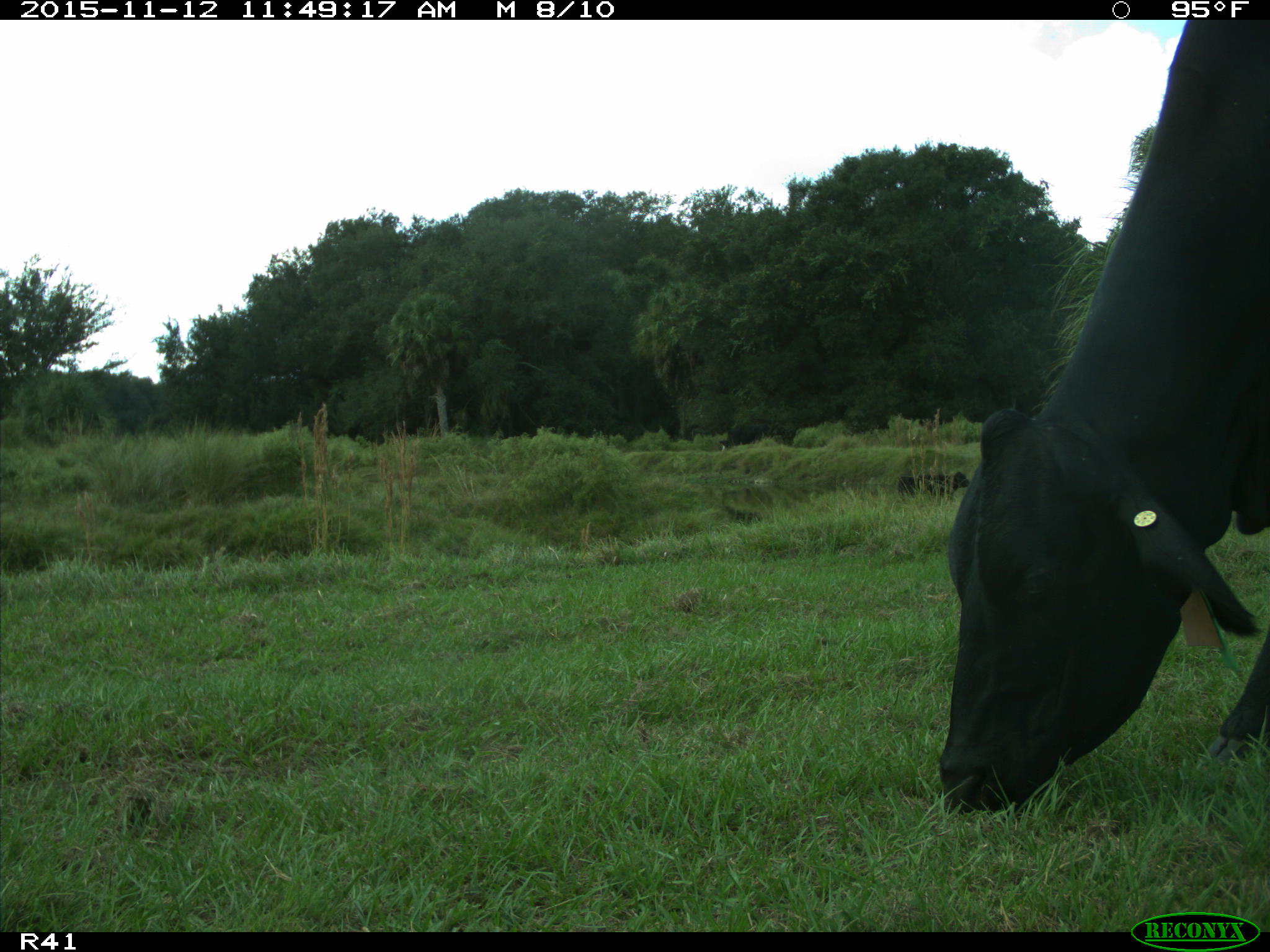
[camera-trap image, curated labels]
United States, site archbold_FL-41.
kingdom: Animalia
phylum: Chordata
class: Mammalia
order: Artiodactyla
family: Bovidae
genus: Bos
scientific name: Bos taurus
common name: domestic cow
Bos taurus (domestic cow).